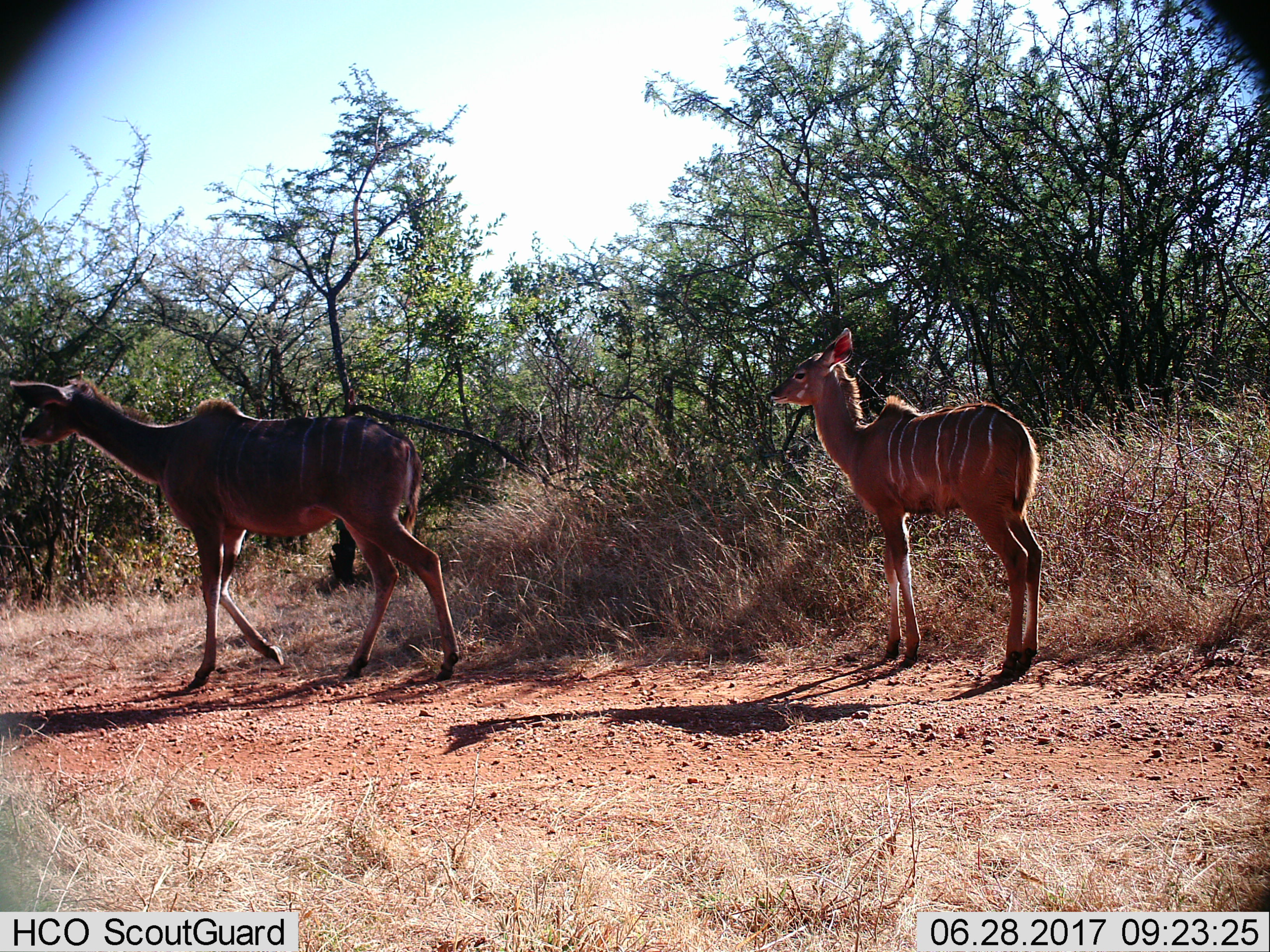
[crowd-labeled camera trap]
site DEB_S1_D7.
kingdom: Animalia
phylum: Chordata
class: Mammalia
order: Artiodactyla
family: Bovidae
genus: Tragelaphus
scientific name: Tragelaphus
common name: kudu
Kudu (Tragelaphus), count 2. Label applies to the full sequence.